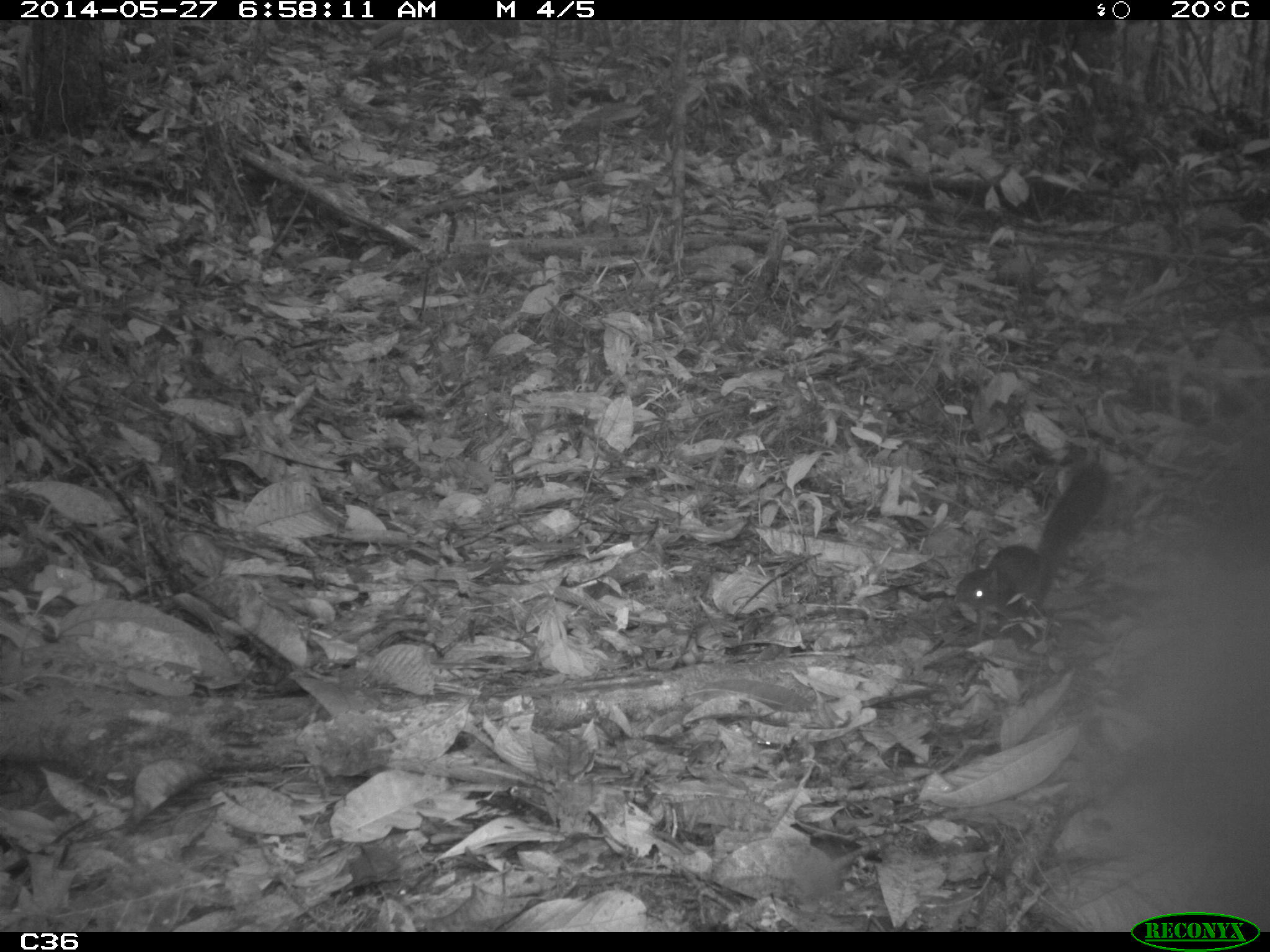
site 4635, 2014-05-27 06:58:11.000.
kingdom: Animalia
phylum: Chordata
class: Mammalia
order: Rodentia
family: Sciuridae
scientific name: Sciuridae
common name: squirrels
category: unknown squirrel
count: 1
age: adult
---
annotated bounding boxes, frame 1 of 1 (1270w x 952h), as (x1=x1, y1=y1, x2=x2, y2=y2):
unknown squirrel: (x1=953, y1=460, x2=1114, y2=643)